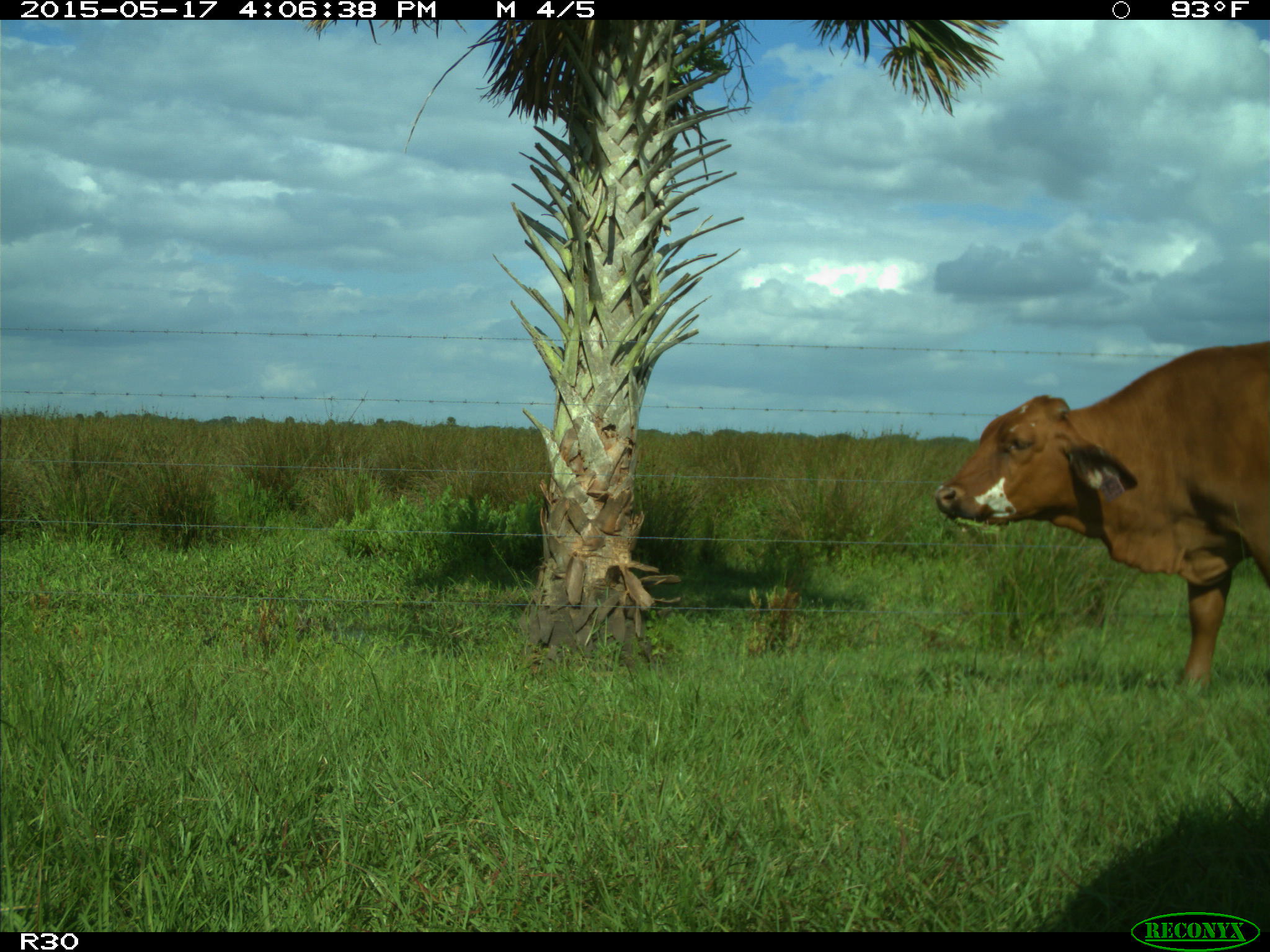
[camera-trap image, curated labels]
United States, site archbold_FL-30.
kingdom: Animalia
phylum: Chordata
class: Mammalia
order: Artiodactyla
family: Bovidae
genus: Bos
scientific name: Bos taurus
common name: domestic cow